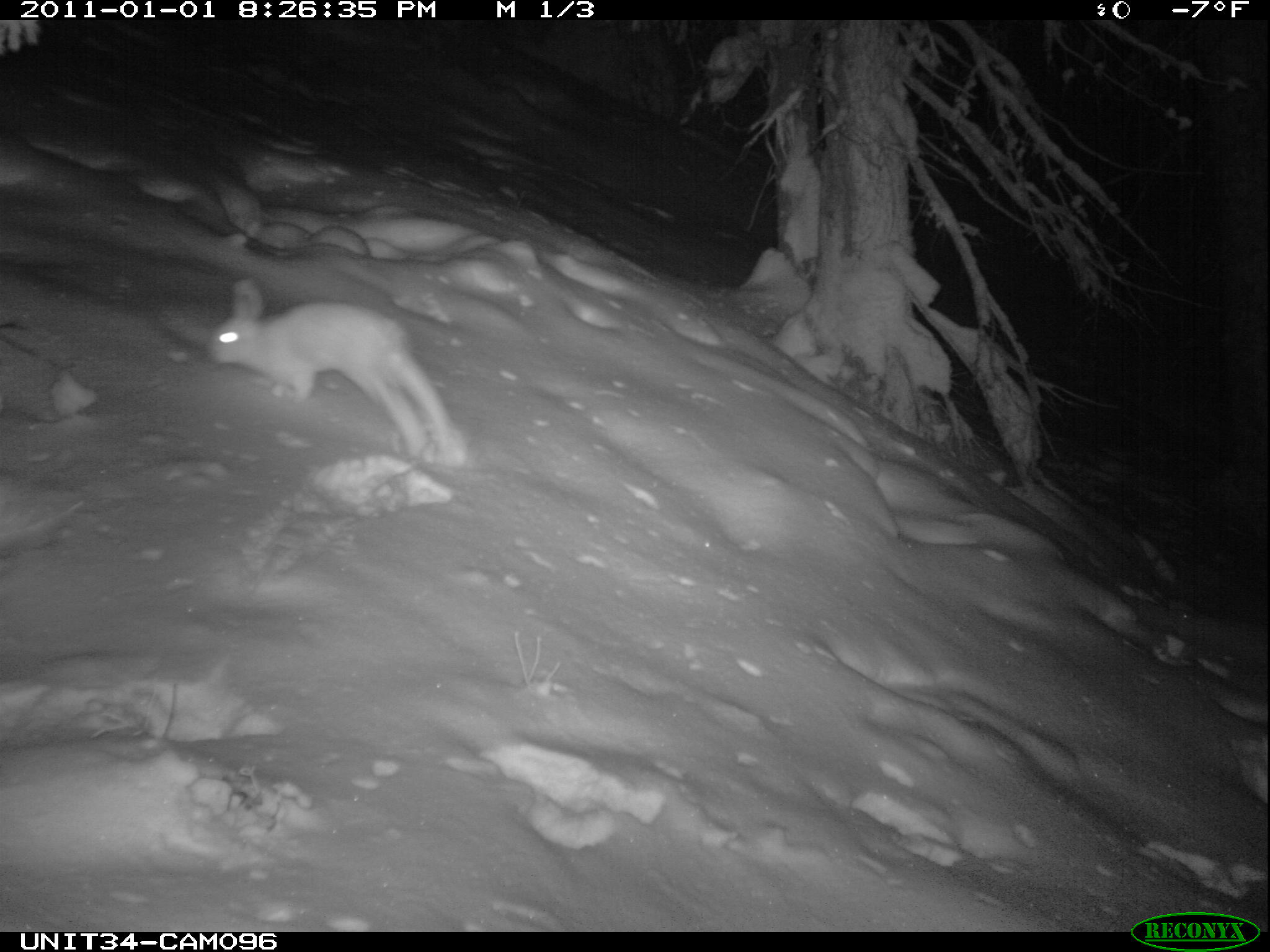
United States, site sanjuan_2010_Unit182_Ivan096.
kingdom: Animalia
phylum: Chordata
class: Mammalia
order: Lagomorpha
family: Leporidae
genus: Lepus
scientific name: Lepus americanus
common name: snowshoe hare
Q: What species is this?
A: Lepus americanus (snowshoe hare).